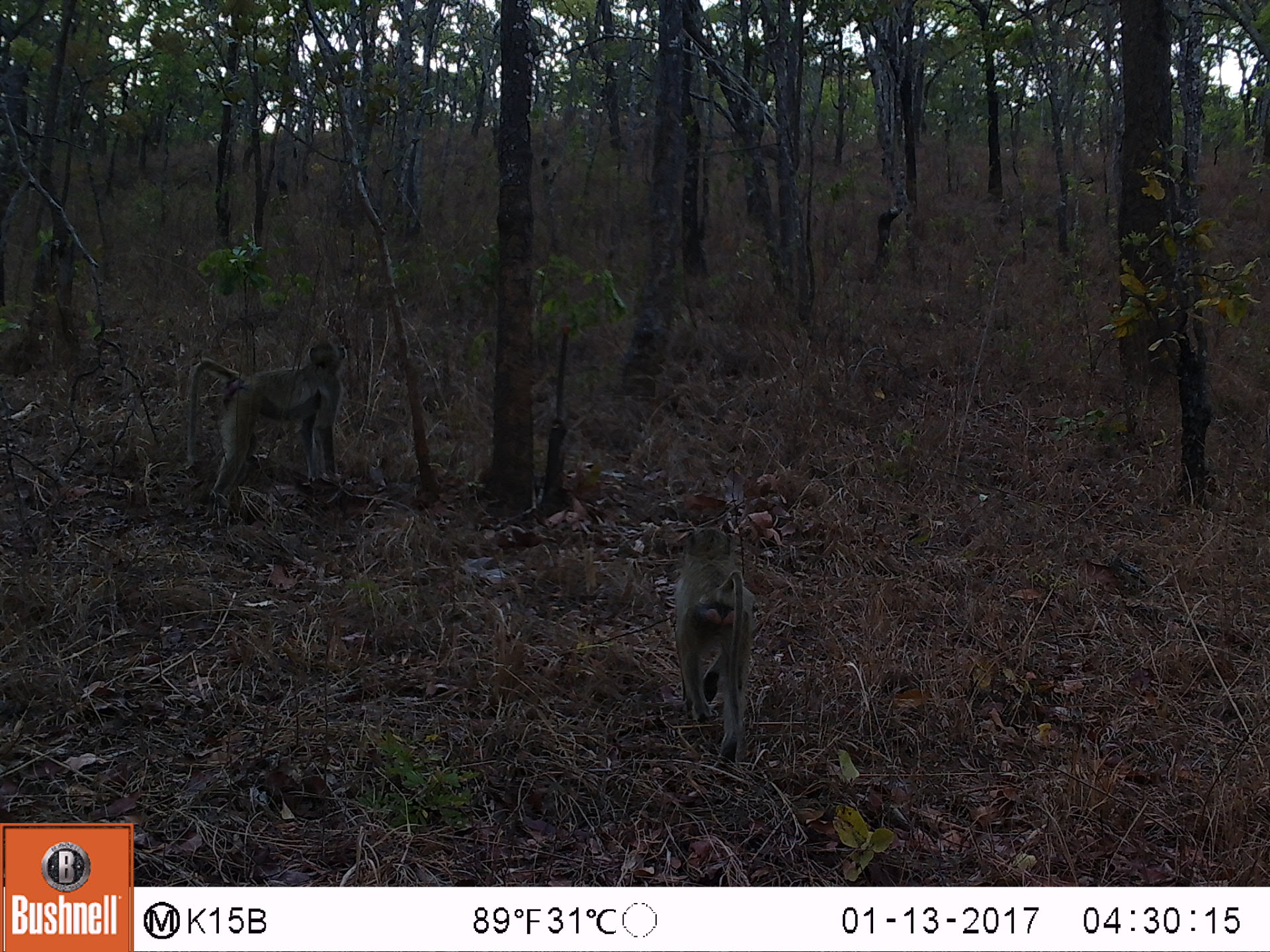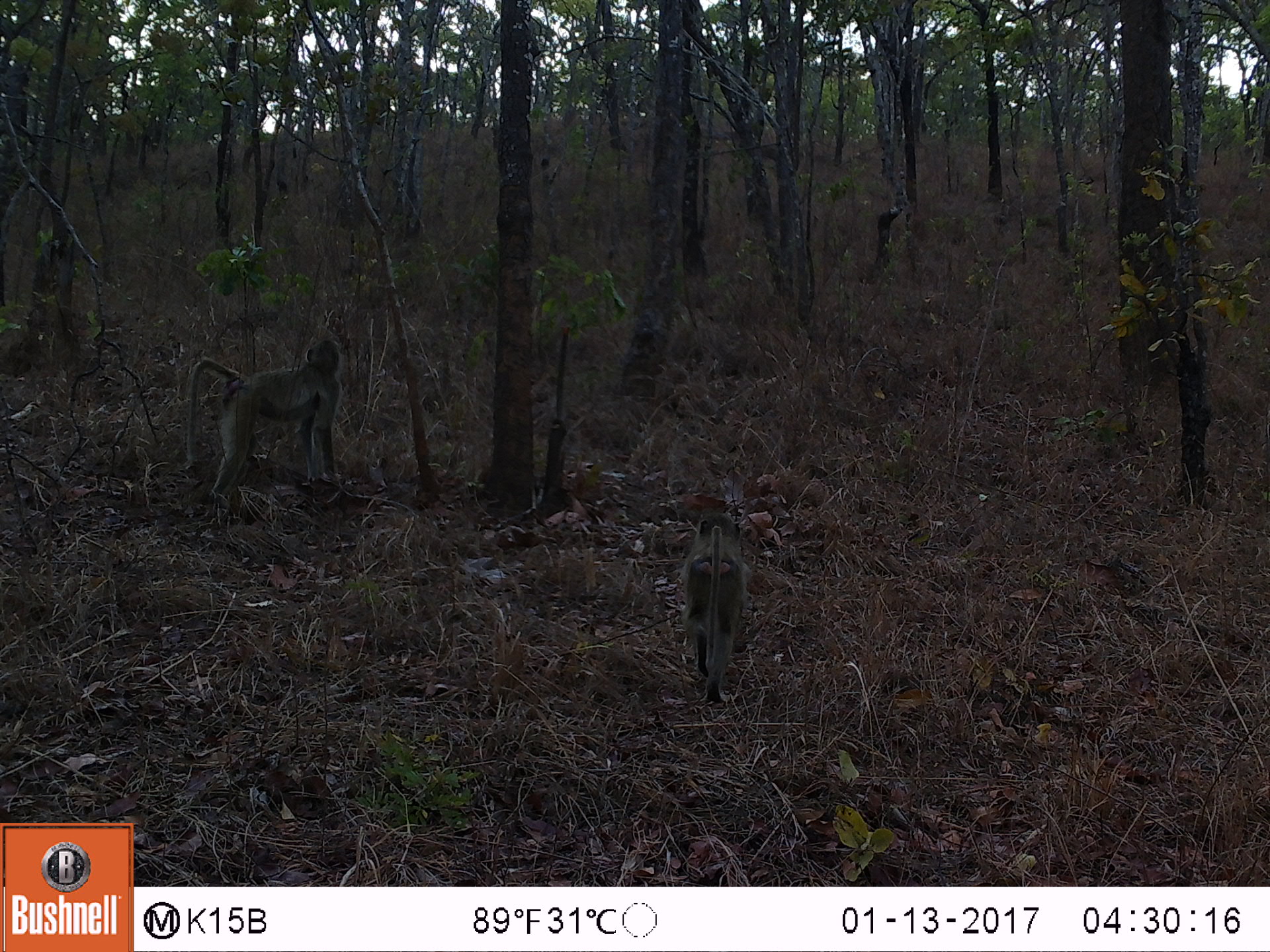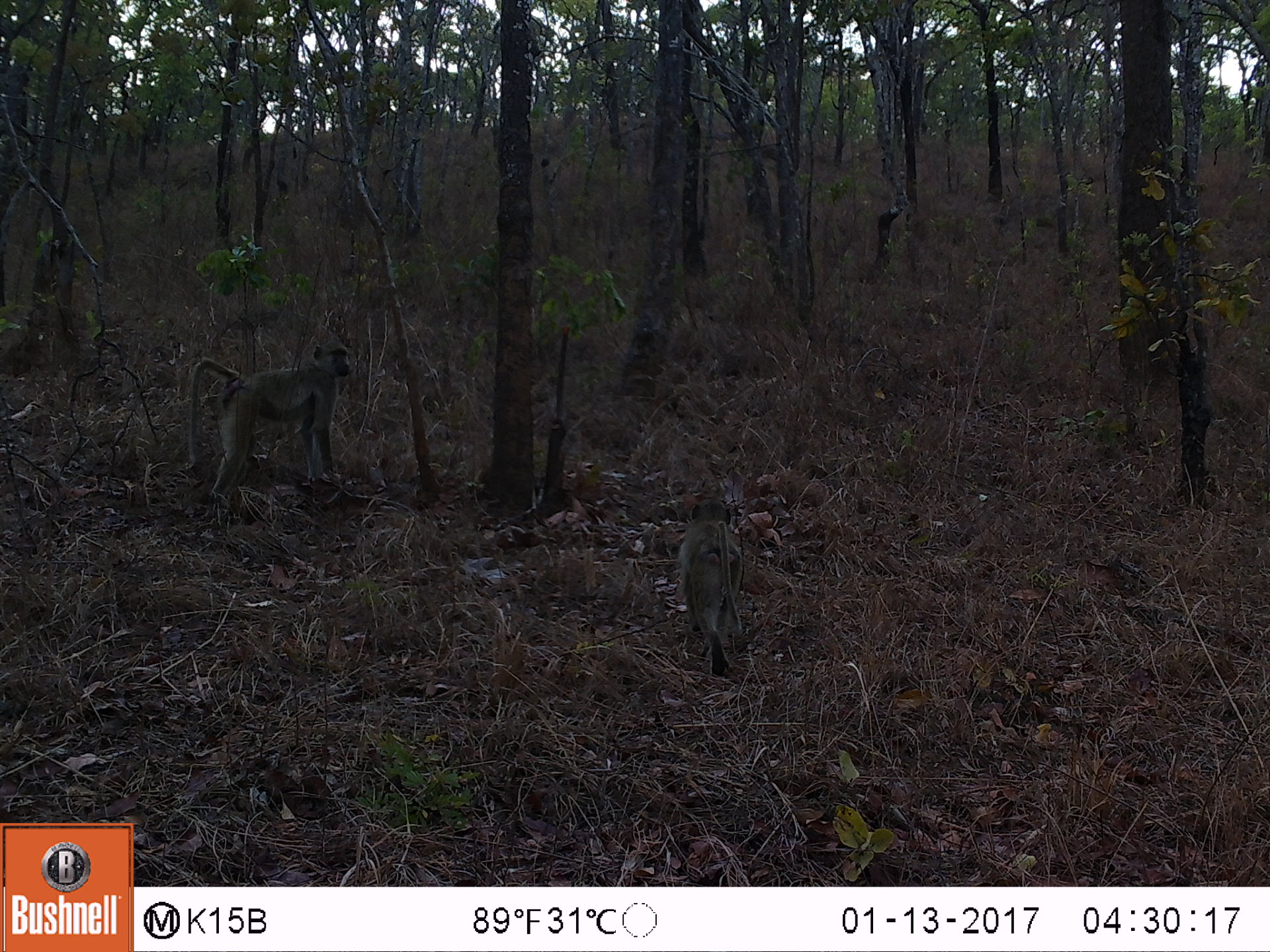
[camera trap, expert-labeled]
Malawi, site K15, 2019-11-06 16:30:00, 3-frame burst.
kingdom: Animalia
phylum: Chordata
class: Mammalia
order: Primates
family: Cercopithecidae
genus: Papio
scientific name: Papio cynocephalus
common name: yellow baboon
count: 2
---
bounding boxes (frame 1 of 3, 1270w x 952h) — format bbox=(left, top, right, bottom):
yellow baboon: bbox=(175, 335, 352, 508); bbox=(676, 523, 760, 754)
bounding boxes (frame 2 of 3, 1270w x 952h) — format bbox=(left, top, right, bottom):
yellow baboon: bbox=(175, 332, 346, 515); bbox=(673, 502, 752, 704)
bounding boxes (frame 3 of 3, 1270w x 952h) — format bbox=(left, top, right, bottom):
yellow baboon: bbox=(182, 337, 351, 498); bbox=(669, 493, 749, 677)